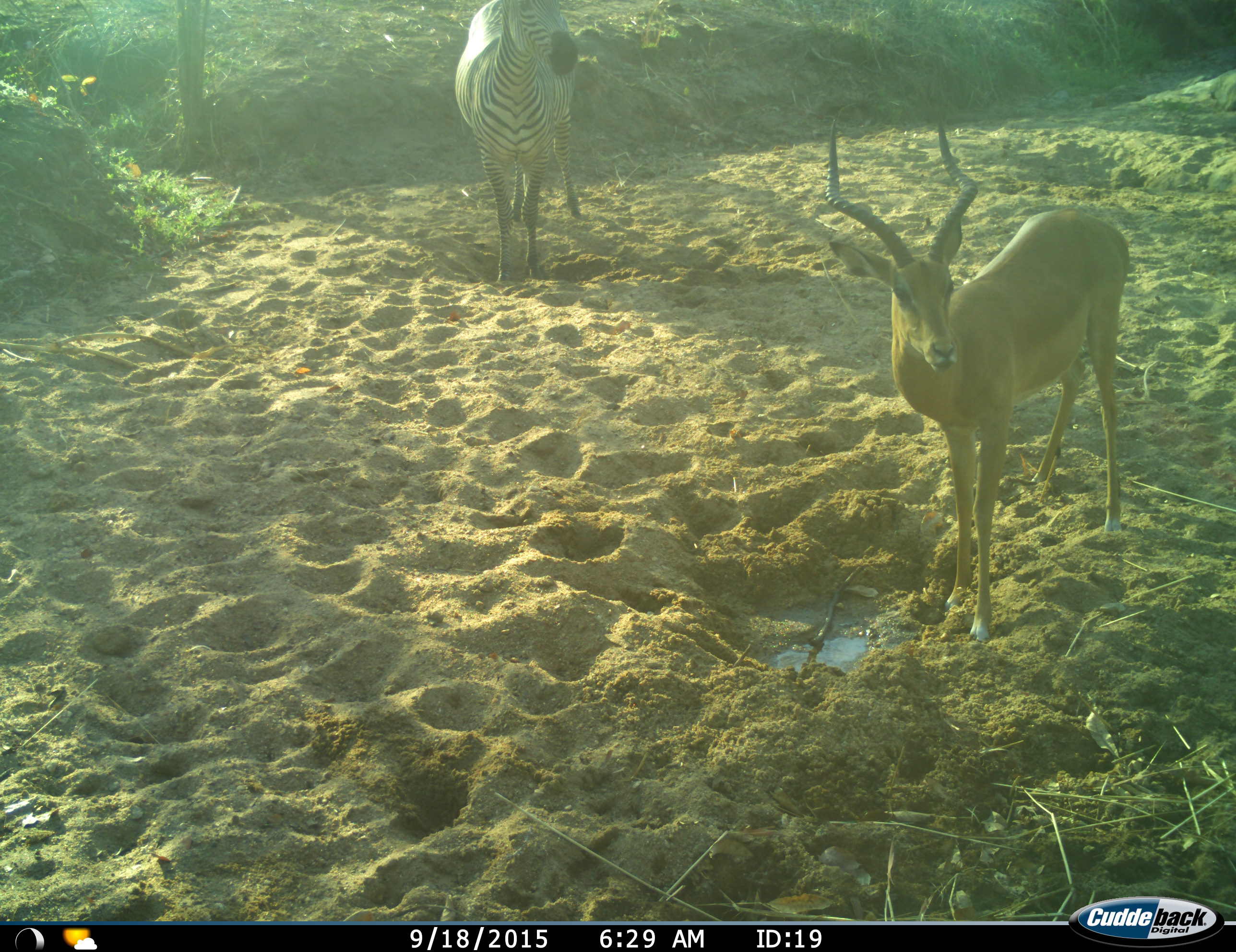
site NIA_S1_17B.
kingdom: Animalia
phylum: Chordata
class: Mammalia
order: Artiodactyla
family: Bovidae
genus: Aepyceros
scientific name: Aepyceros melampus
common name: impala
Impala (Aepyceros melampus), count 1. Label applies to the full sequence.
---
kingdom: Animalia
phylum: Chordata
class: Mammalia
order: Perissodactyla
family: Equidae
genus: Equus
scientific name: Equus quagga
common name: plains zebra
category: zebraplains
Zebraplains (plains zebra) (Equus quagga), count 1. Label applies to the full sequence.